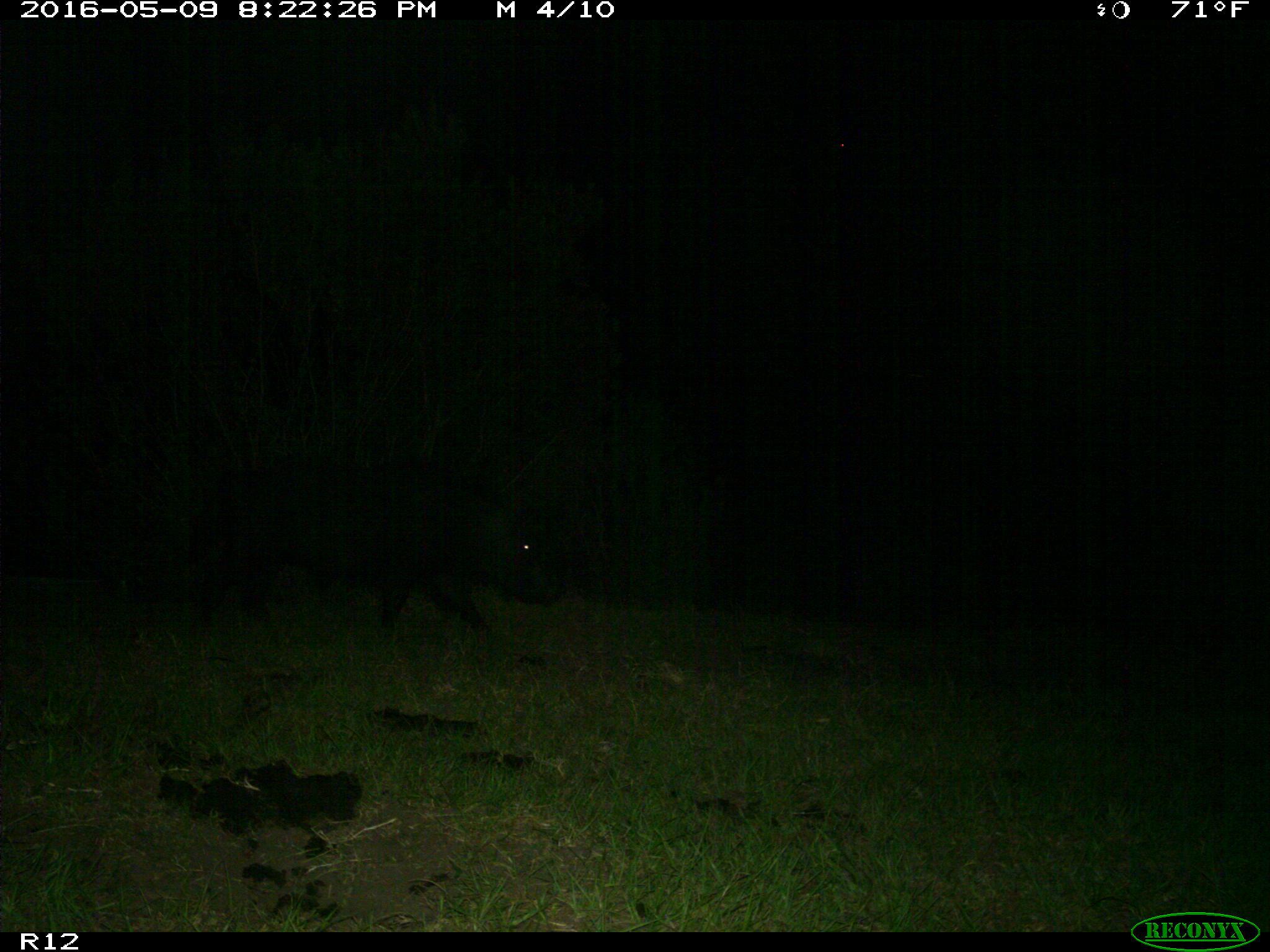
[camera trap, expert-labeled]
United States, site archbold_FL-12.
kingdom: Animalia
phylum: Chordata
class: Mammalia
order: Artiodactyla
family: Suidae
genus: Sus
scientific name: Sus scrofa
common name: wild boar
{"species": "Sus scrofa (wild boar)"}